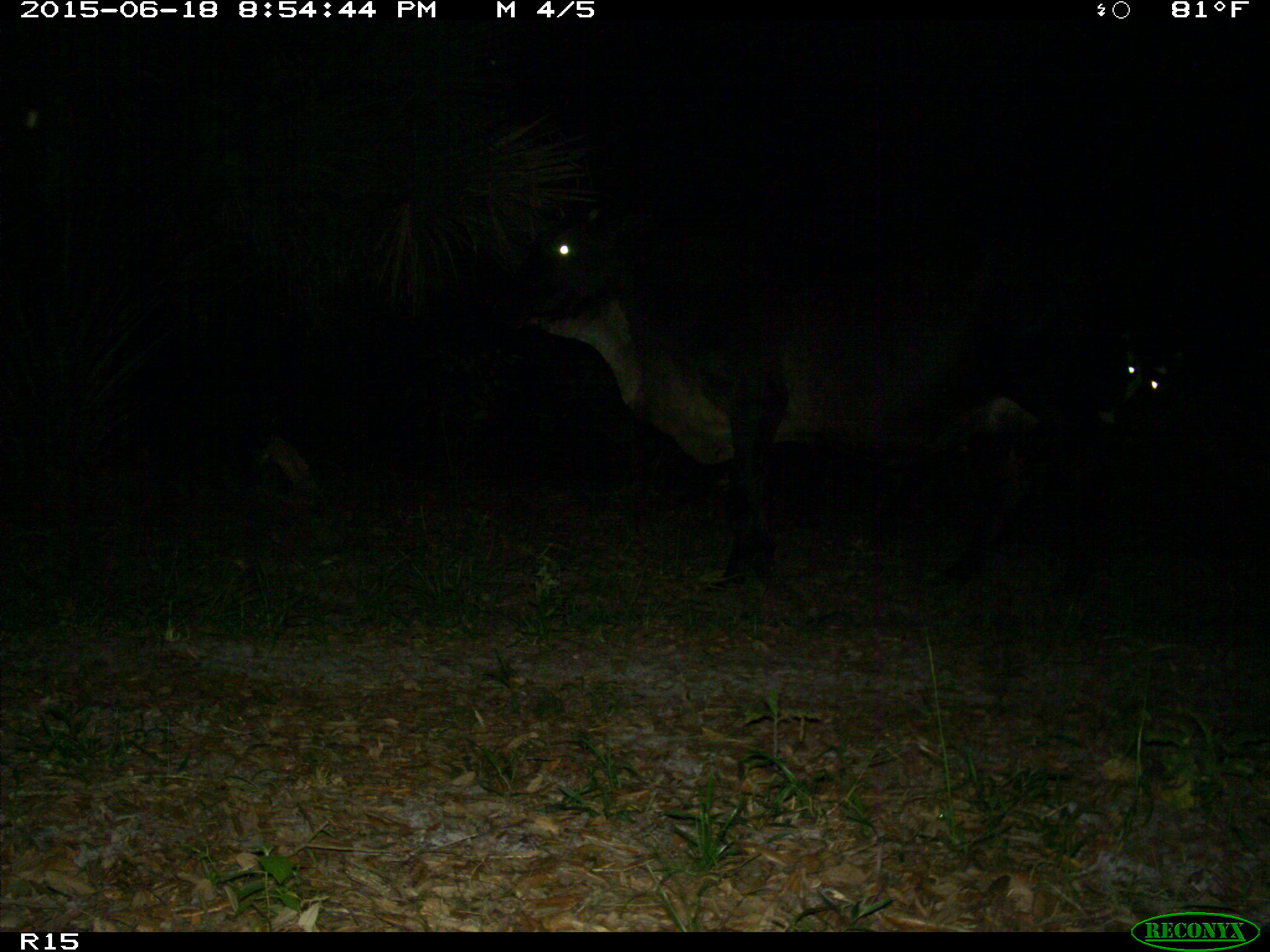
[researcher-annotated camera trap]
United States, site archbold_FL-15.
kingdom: Animalia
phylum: Chordata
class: Mammalia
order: Artiodactyla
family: Bovidae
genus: Bos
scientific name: Bos taurus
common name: domestic cow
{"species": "Bos taurus (domestic cow)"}